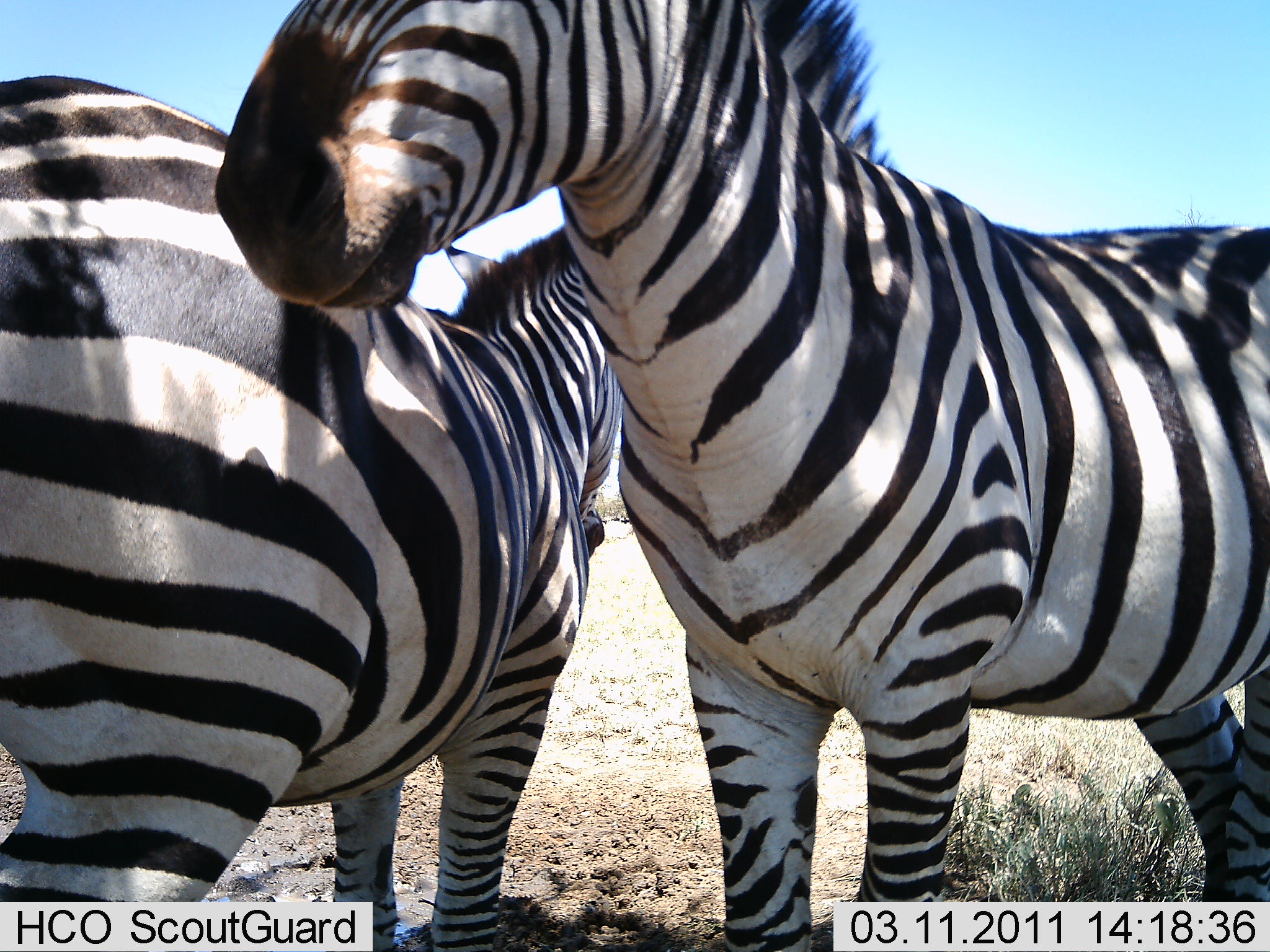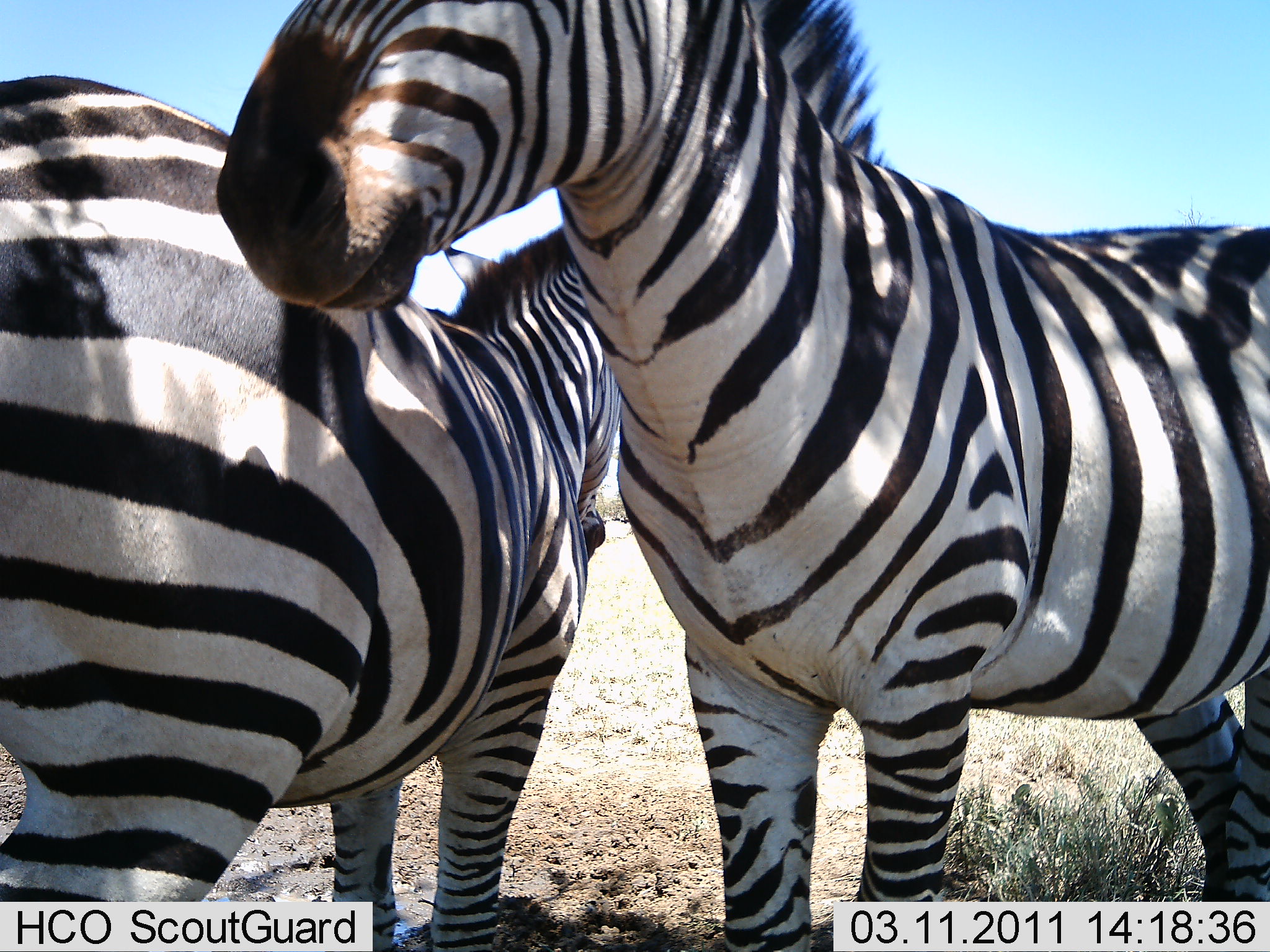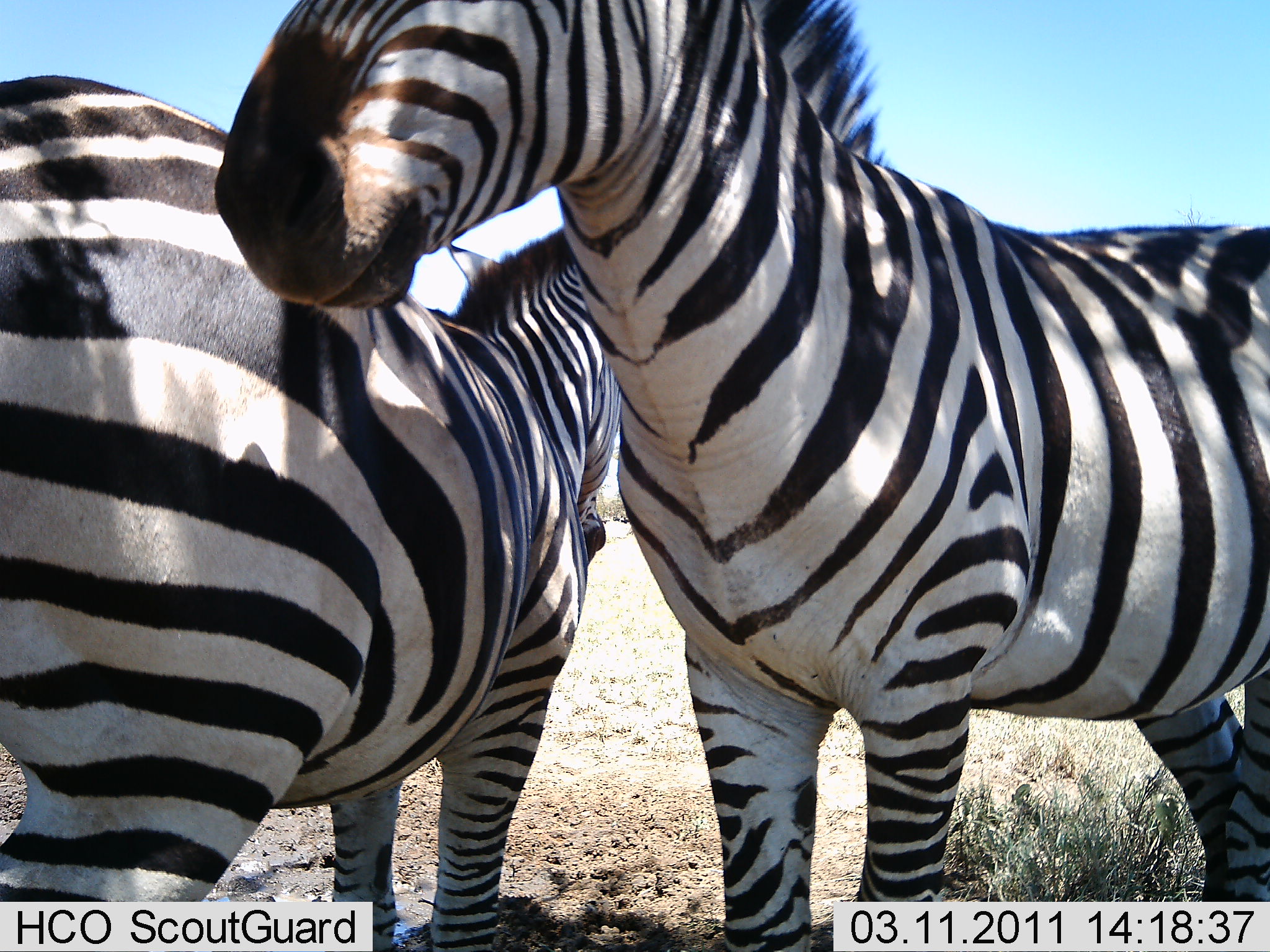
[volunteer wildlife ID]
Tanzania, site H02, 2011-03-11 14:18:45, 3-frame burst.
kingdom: Animalia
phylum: Chordata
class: Mammalia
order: Perissodactyla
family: Equidae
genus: Equus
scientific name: Equus quagga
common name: plains zebra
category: zebra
Zebra (plains zebra) (Equus quagga), count 2. Behavior (volunteer vote fractions): standing 85%, resting 38%, moving 0%, interacting 23%. Young present (vote fraction): 0%. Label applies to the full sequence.